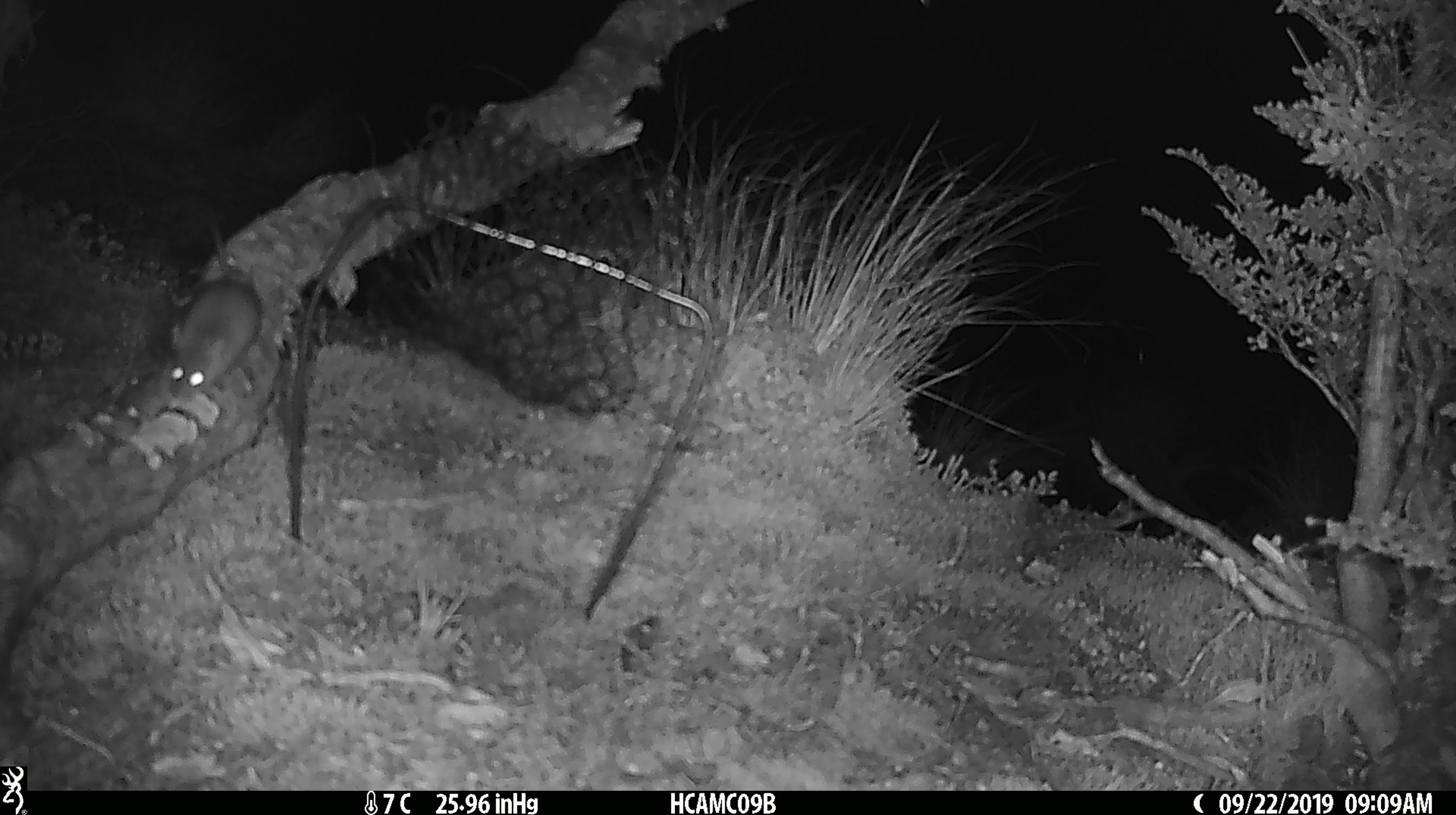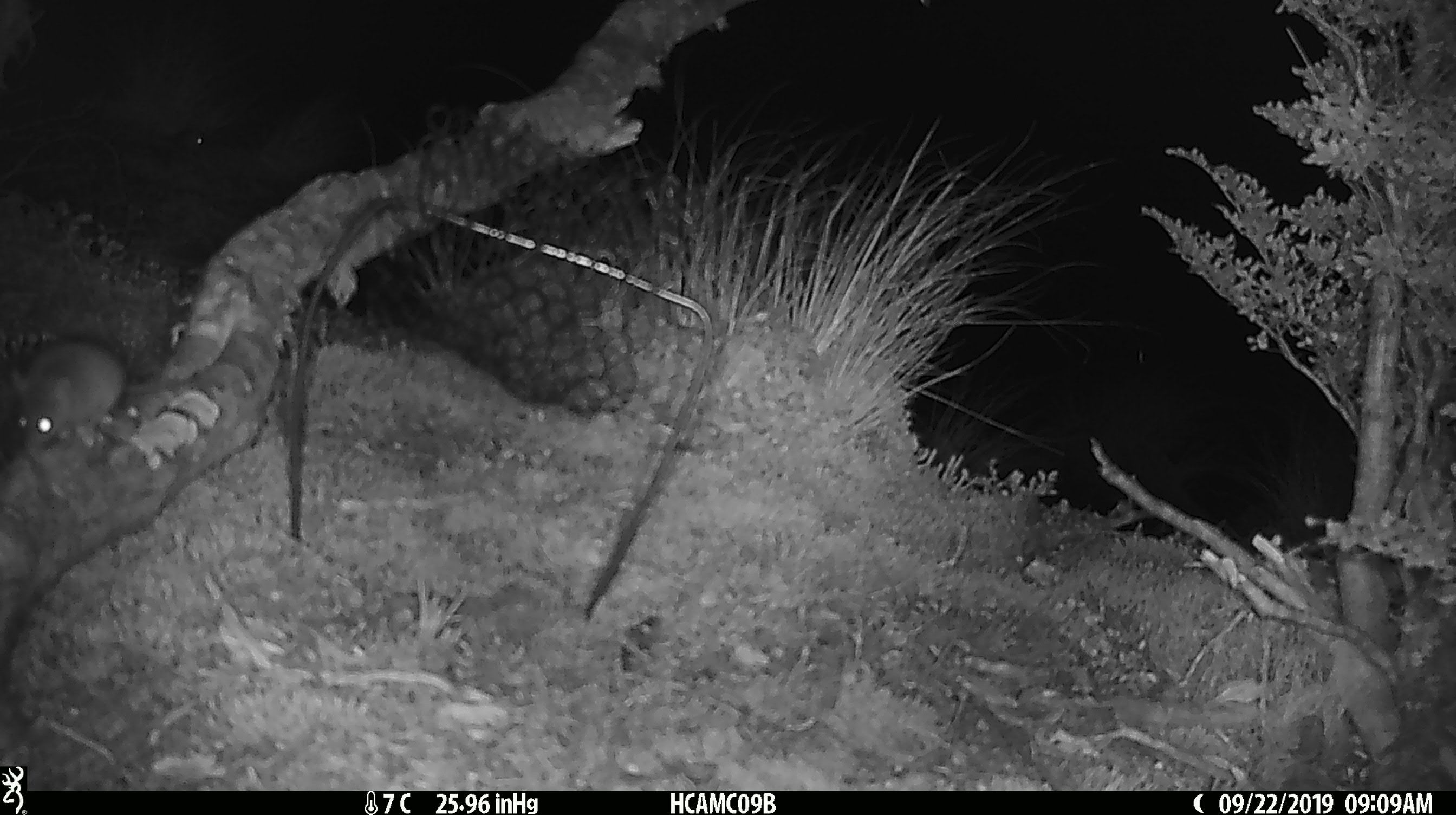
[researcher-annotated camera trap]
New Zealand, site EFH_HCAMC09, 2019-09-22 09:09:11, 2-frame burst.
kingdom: Animalia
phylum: Chordata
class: Mammalia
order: Rodentia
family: Muridae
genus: Mus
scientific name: Mus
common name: mouse